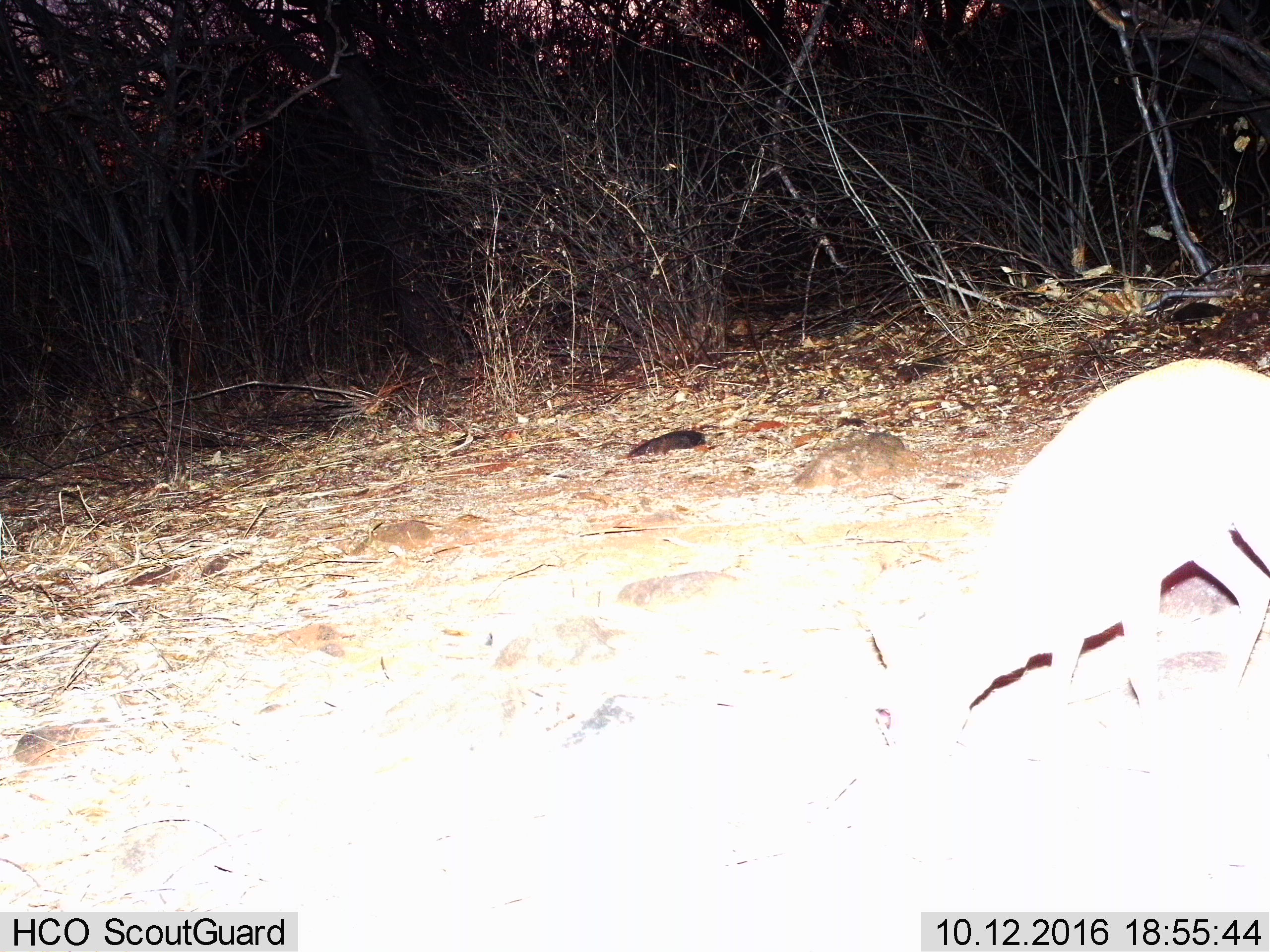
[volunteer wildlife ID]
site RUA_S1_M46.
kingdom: Animalia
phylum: Chordata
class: Mammalia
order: Artiodactyla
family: Bovidae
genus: Madoqua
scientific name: Madoqua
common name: dik-dik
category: dikdik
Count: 1.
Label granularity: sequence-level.